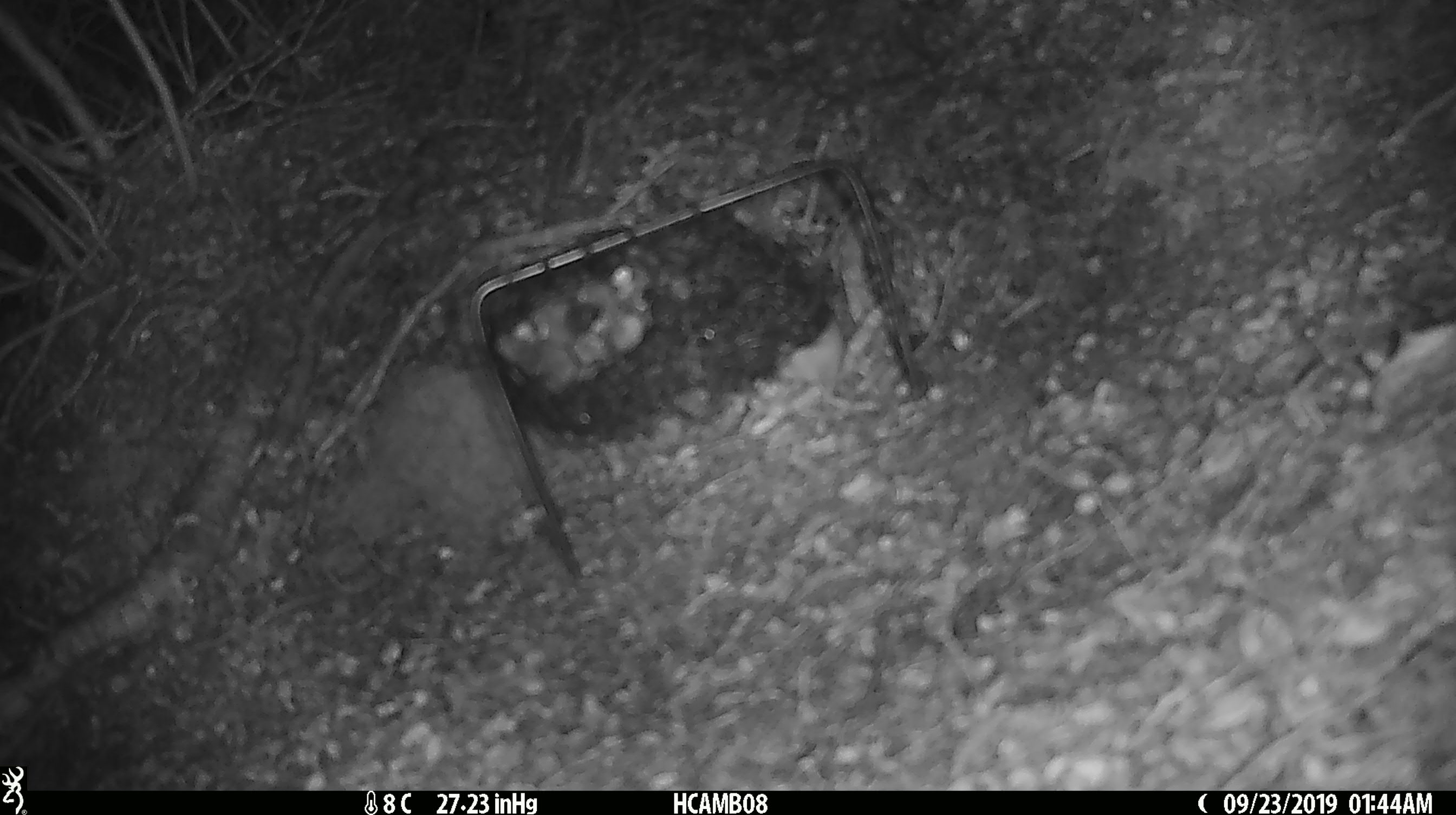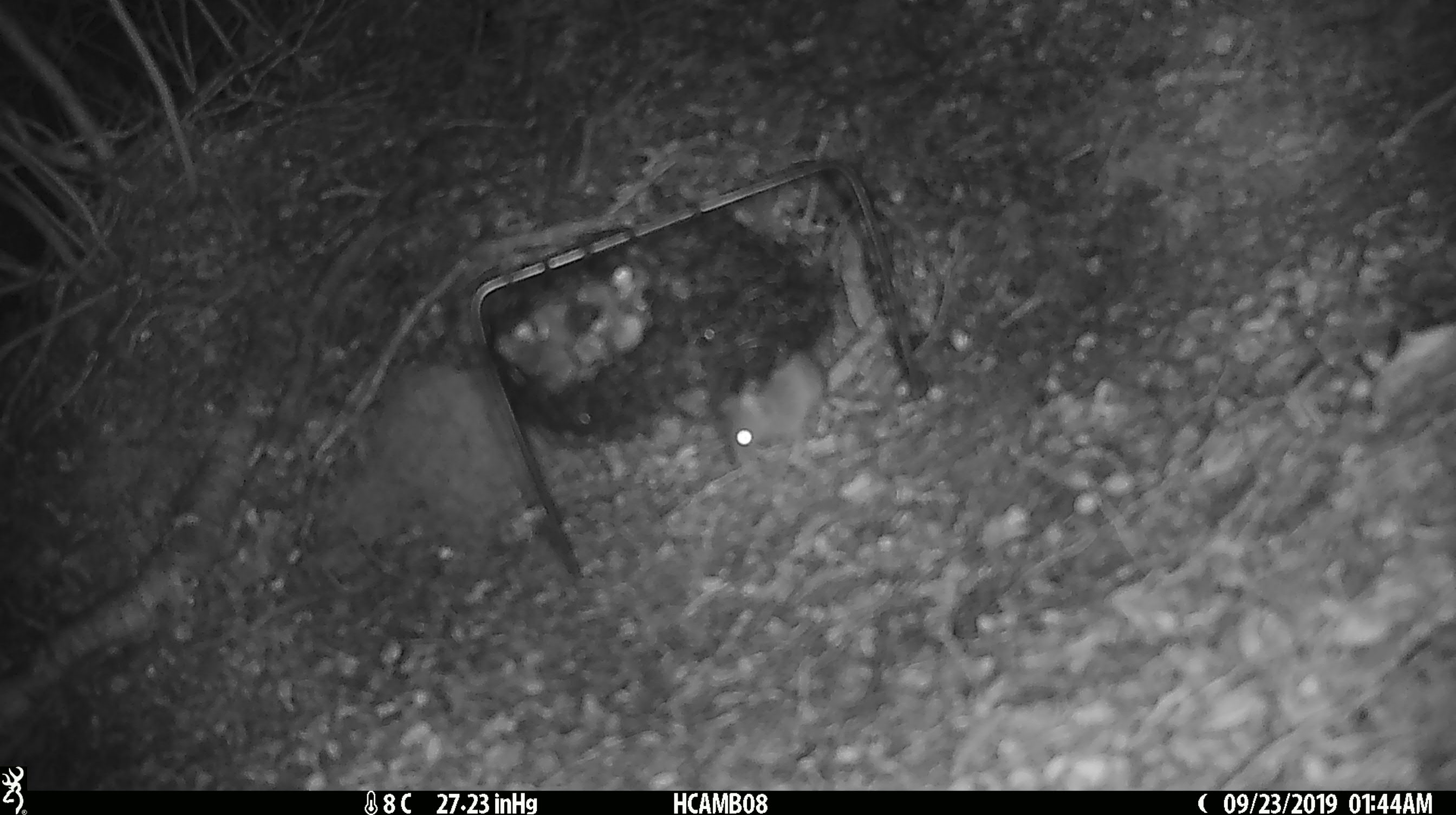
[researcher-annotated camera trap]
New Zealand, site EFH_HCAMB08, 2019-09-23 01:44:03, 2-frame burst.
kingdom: Animalia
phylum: Chordata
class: Mammalia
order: Rodentia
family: Muridae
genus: Mus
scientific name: Mus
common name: mouse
Mouse (Mus).